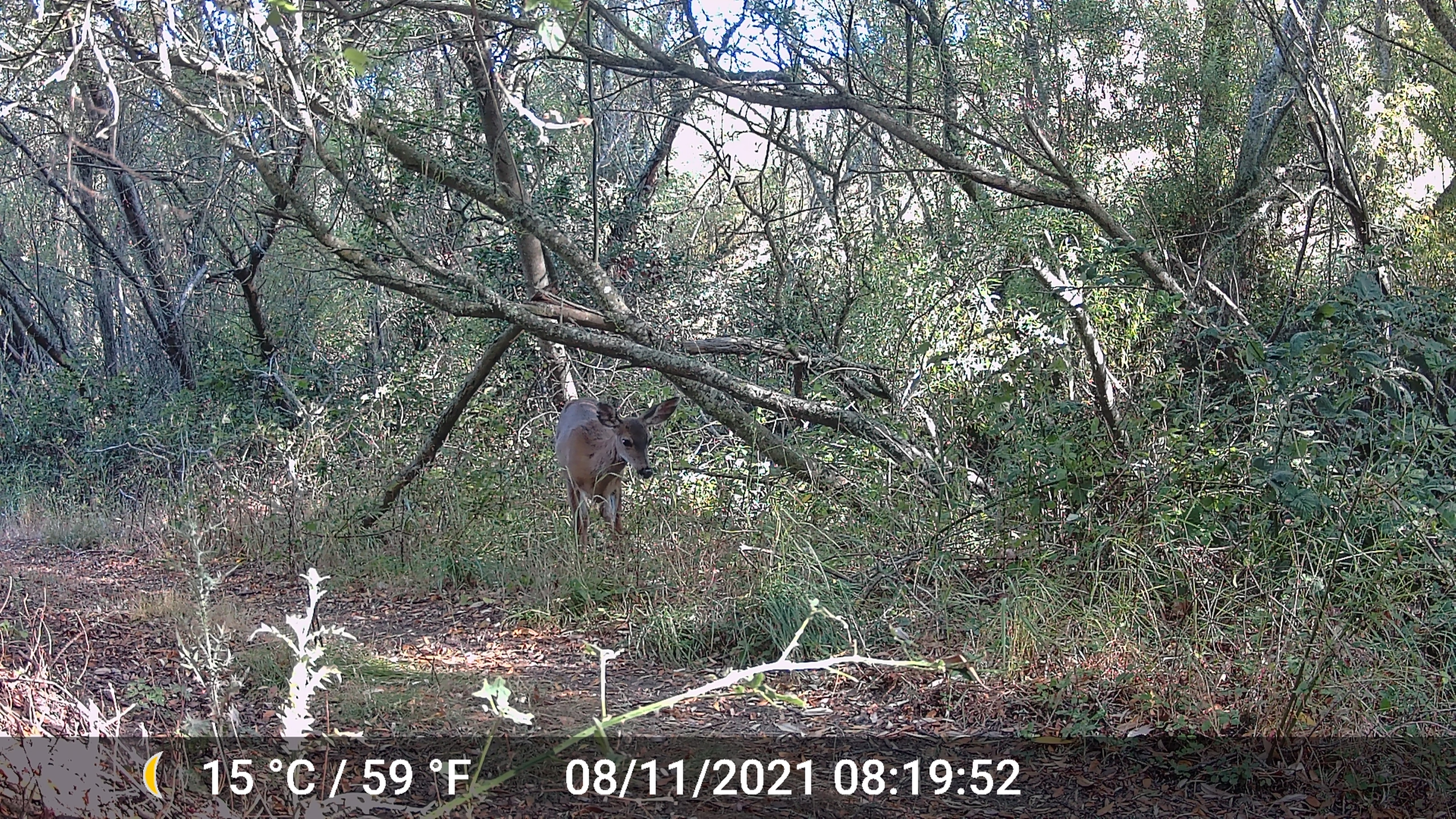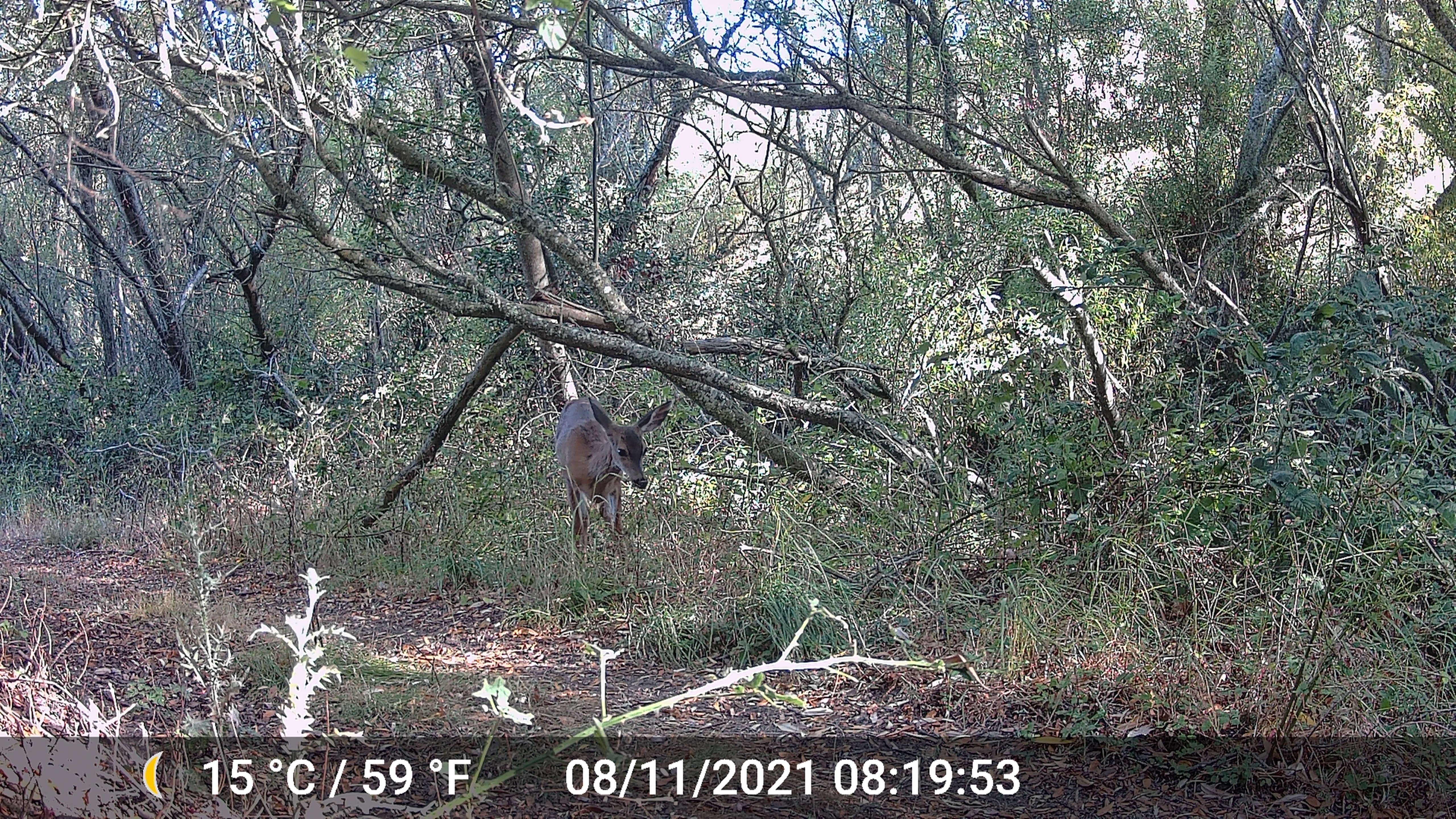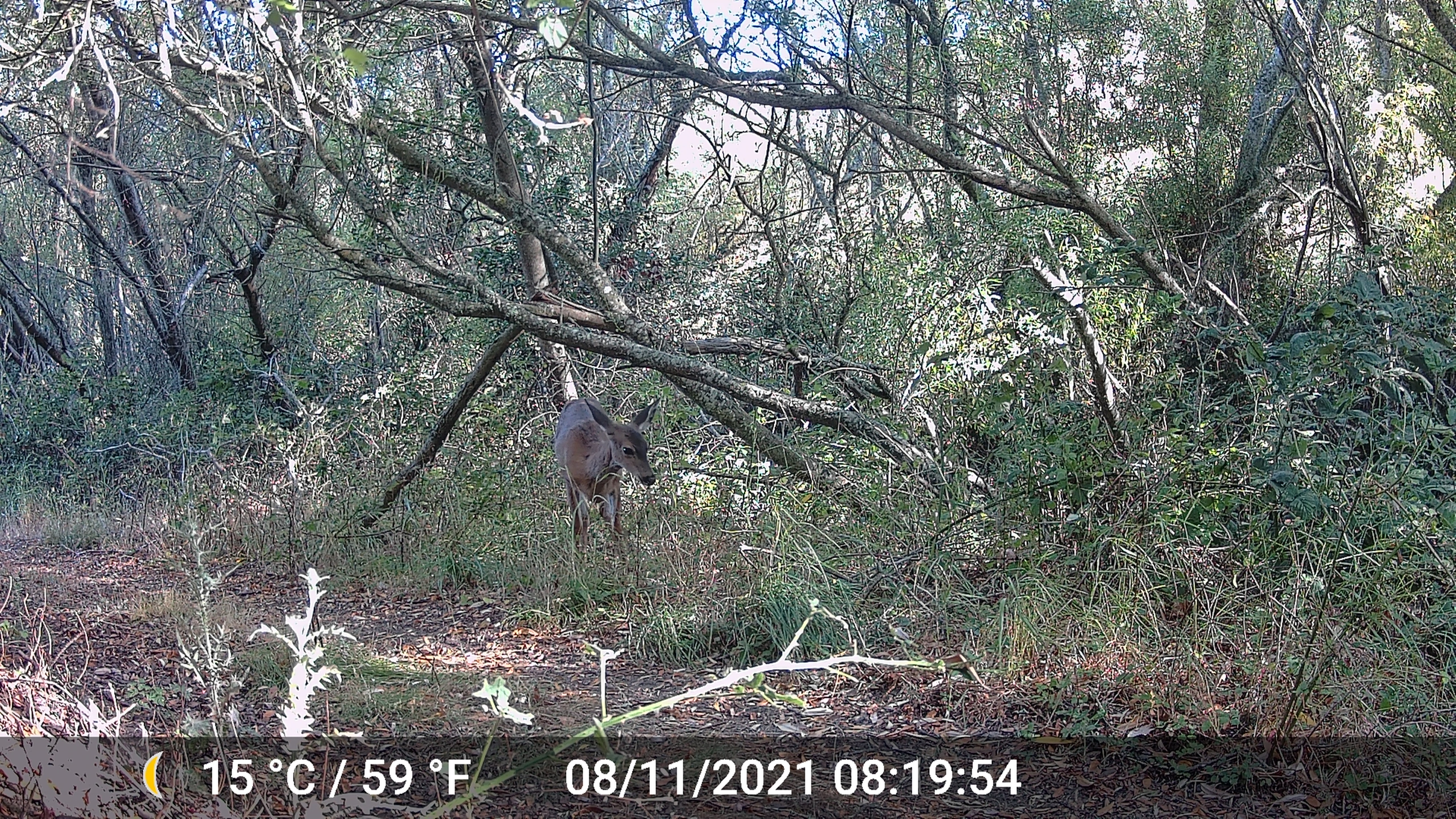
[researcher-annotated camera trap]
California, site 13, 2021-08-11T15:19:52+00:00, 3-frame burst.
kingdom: Animalia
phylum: Chordata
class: Mammalia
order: Artiodactyla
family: Cervidae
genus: Odocoileus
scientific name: Odocoileus hemionus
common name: mule deer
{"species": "mule deer (Odocoileus hemionus)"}